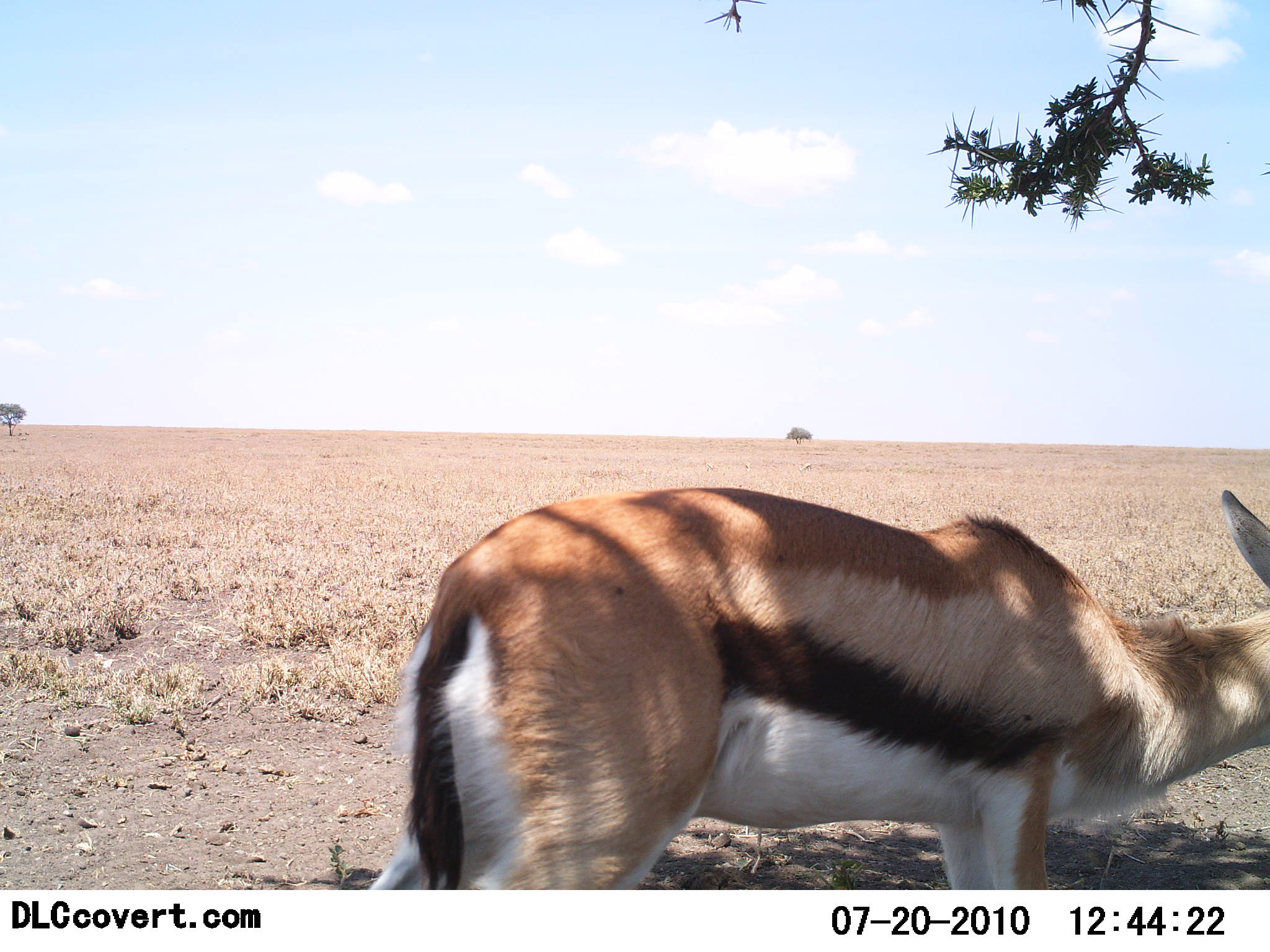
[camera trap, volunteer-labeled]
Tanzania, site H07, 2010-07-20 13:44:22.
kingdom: Animalia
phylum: Chordata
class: Mammalia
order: Artiodactyla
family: Bovidae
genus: Eudorcas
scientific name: Eudorcas thomsonii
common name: thomson's gazelle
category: gazellethomsons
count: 1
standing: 92%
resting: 0%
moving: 8%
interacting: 0%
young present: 0%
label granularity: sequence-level